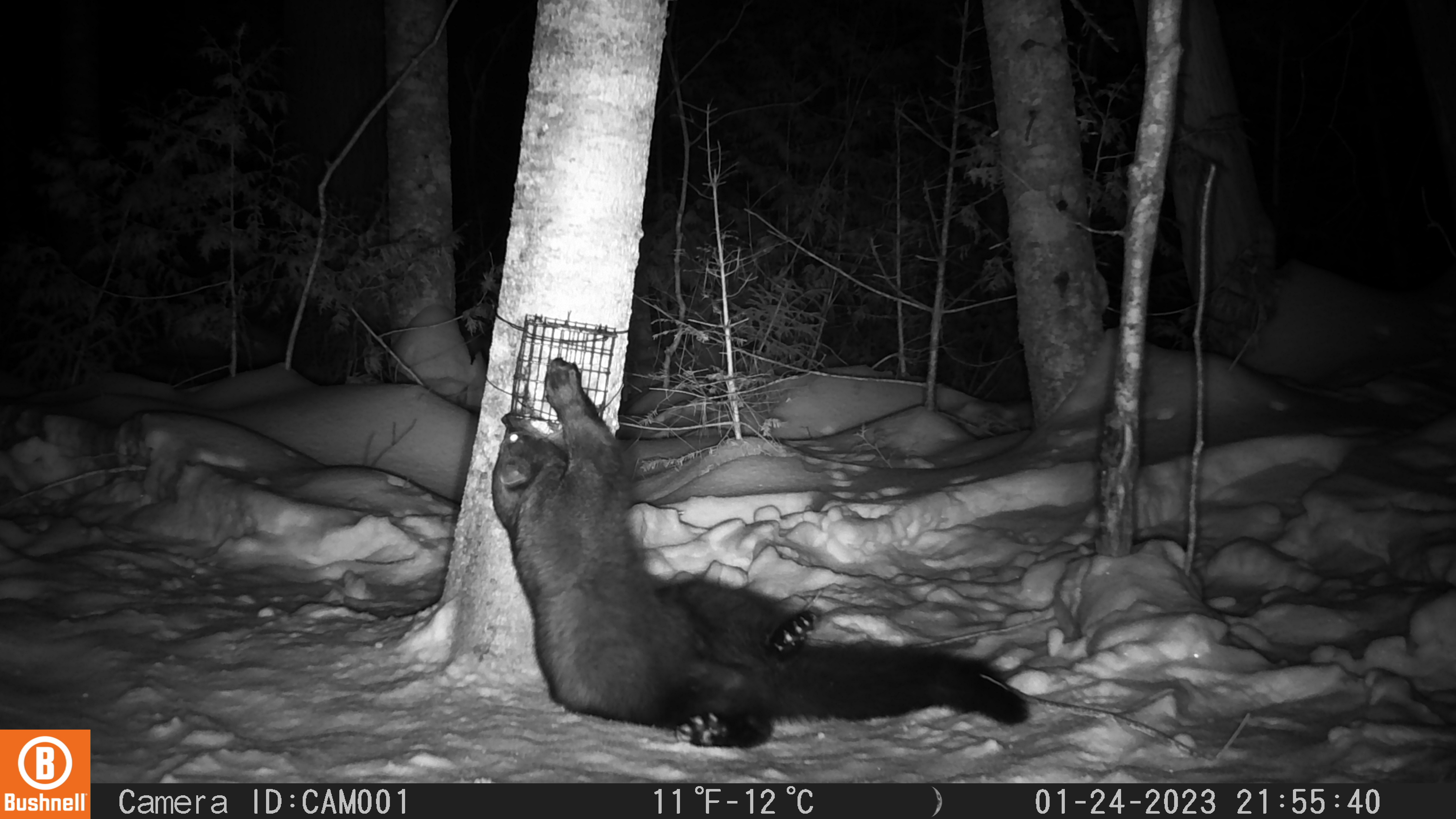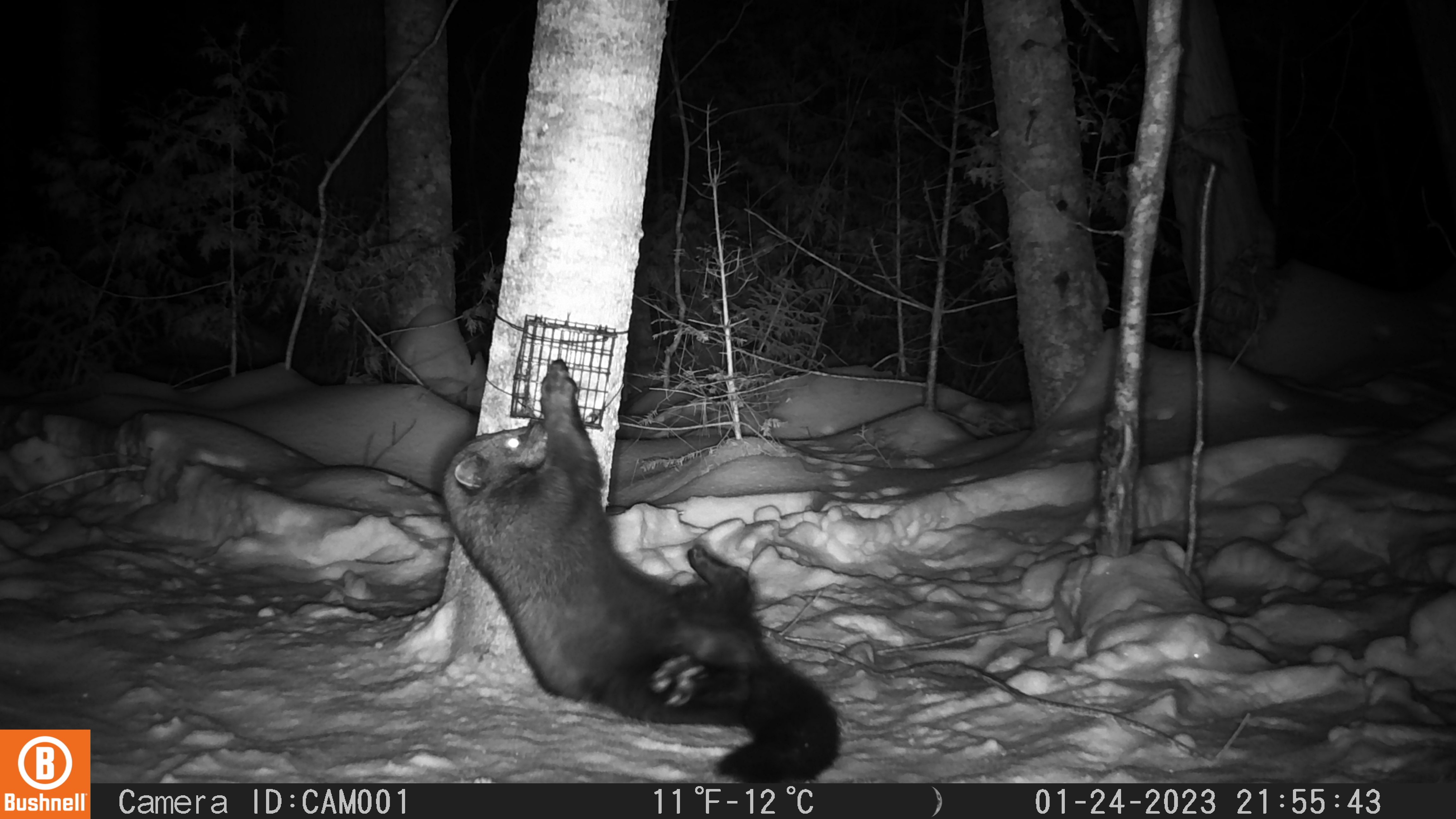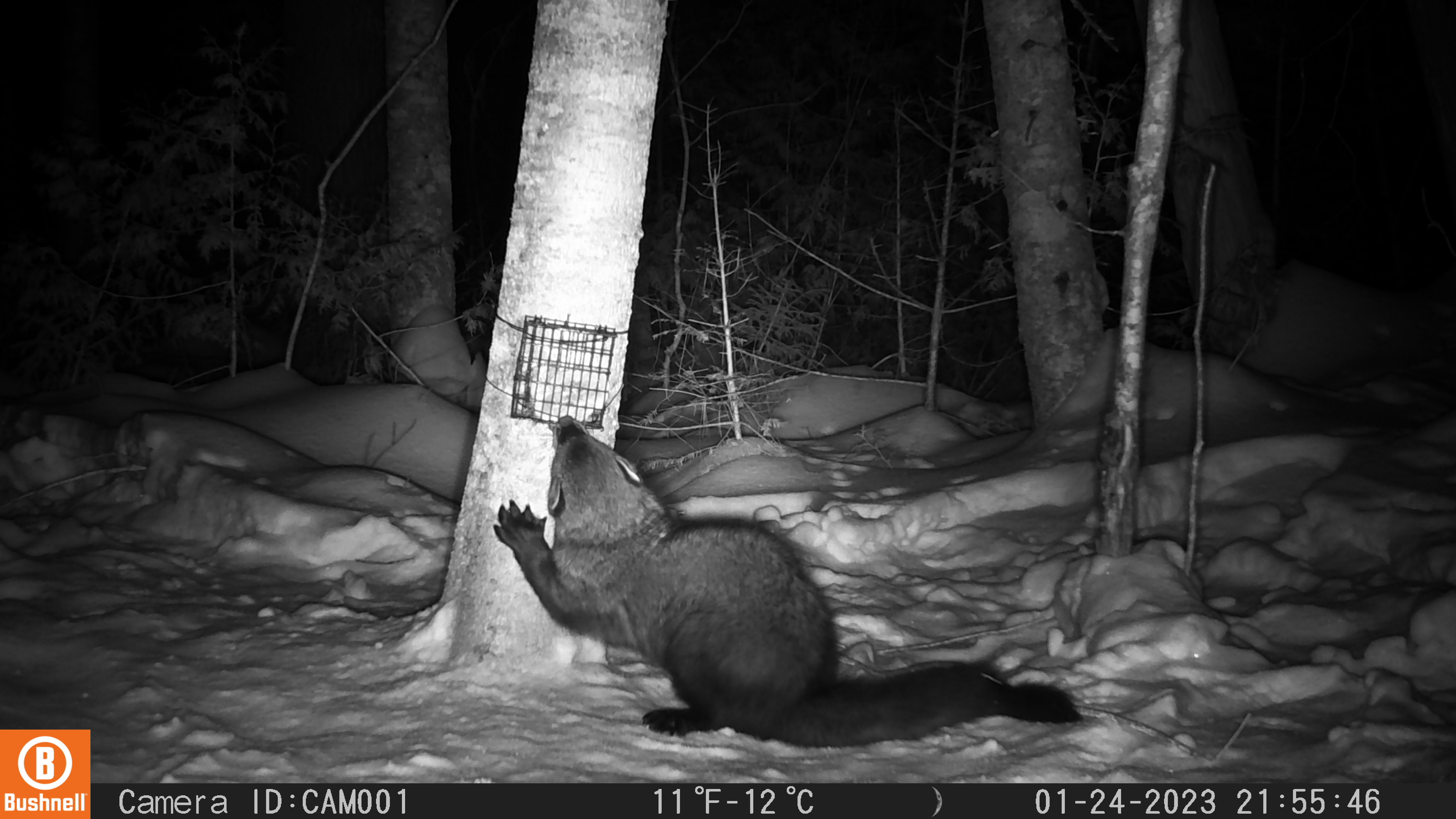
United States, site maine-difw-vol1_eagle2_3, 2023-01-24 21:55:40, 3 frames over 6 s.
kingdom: Animalia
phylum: Chordata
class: Mammalia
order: Carnivora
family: Mustelidae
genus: Pekania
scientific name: Pekania pennanti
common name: fisher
Fisher (Pekania pennanti).